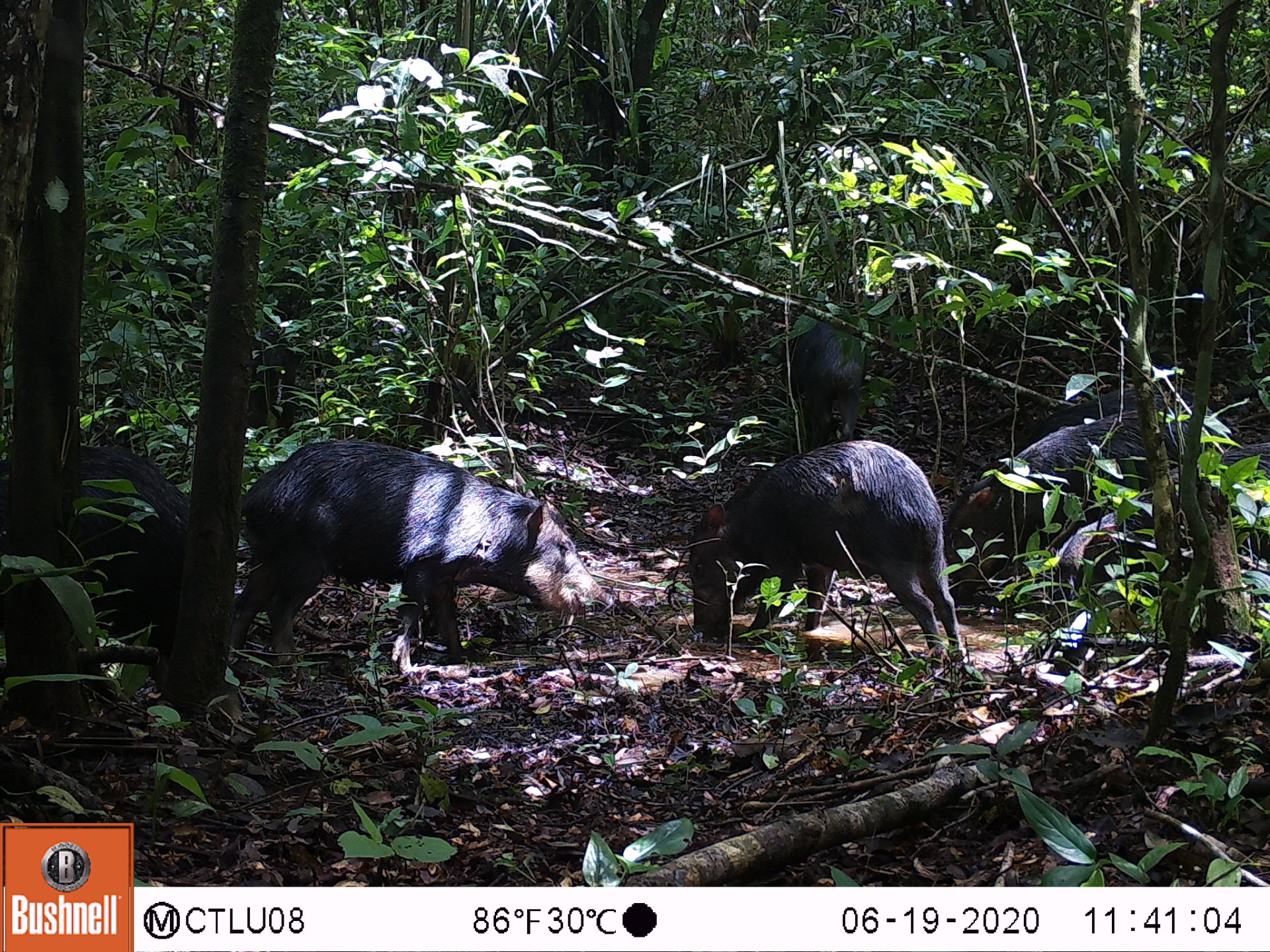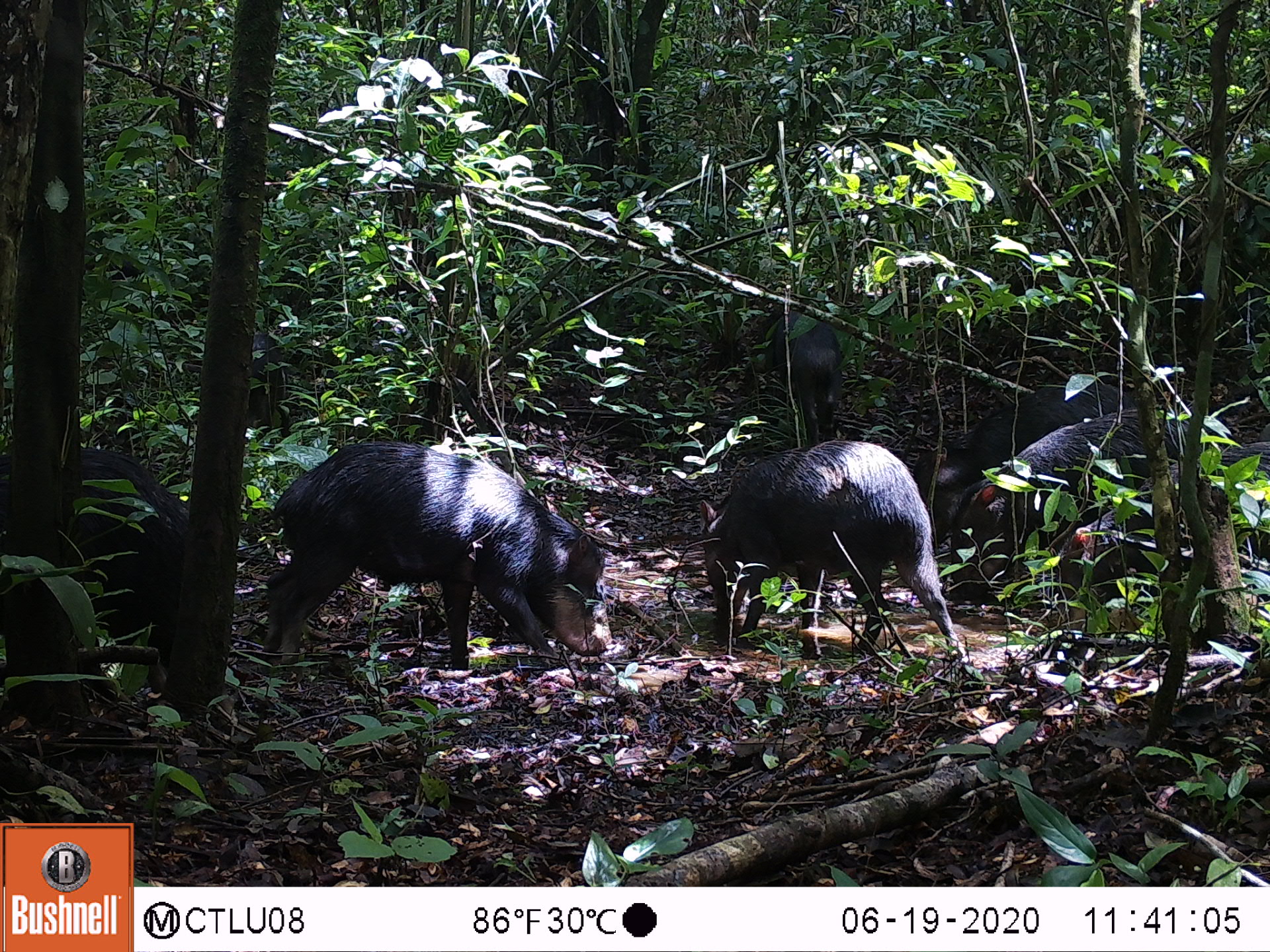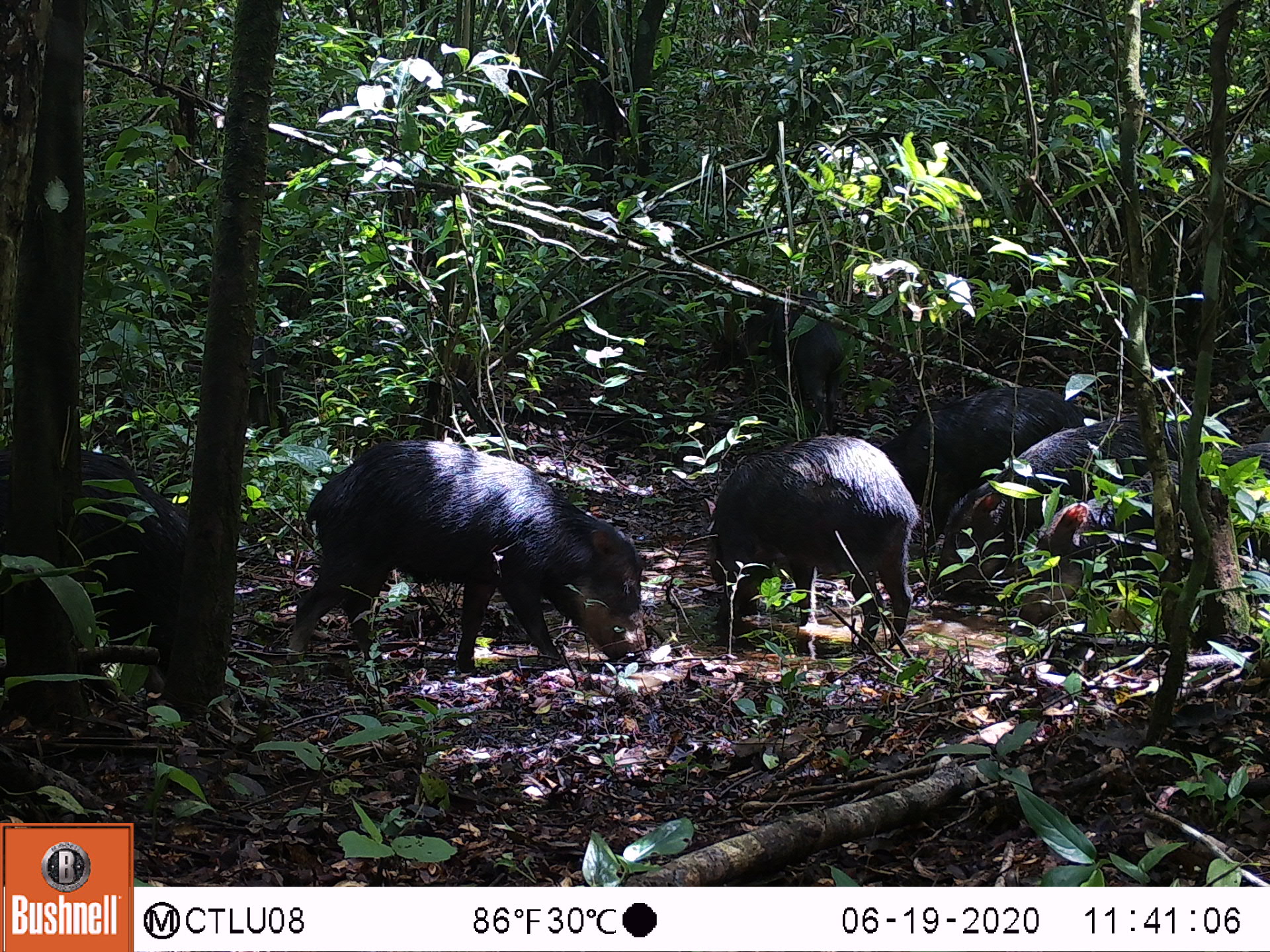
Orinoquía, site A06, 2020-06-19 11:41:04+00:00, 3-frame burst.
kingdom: Animalia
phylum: Chordata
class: Mammalia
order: Artiodactyla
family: Tayassuidae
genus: Pecari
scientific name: Pecari tajacu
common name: collared peccary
Collared peccary (Pecari tajacu).